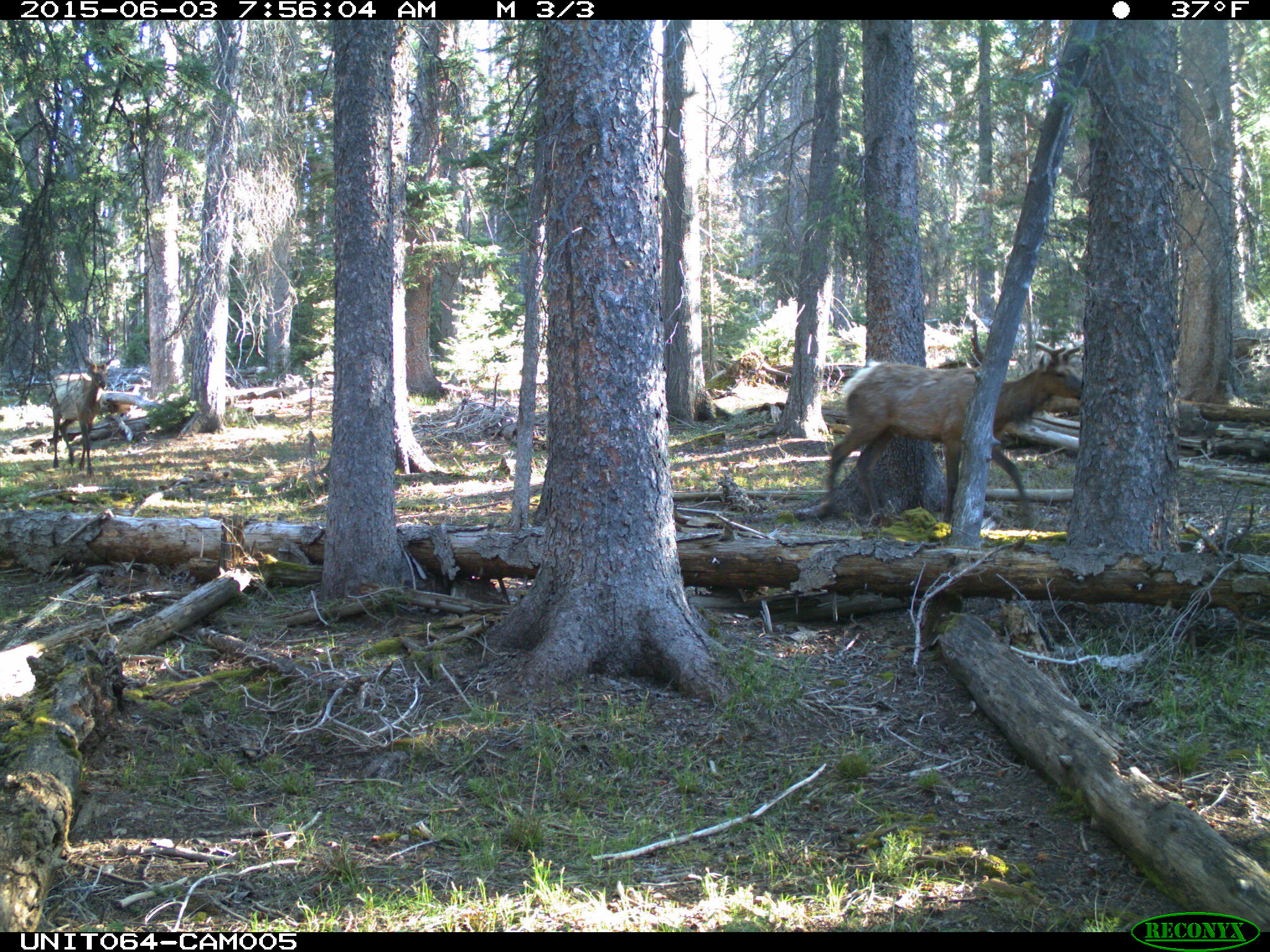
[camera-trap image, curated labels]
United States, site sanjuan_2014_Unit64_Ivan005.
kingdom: Animalia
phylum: Chordata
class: Mammalia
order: Artiodactyla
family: Cervidae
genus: Cervus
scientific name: Cervus elaphus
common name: red deer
Cervus elaphus (red deer).